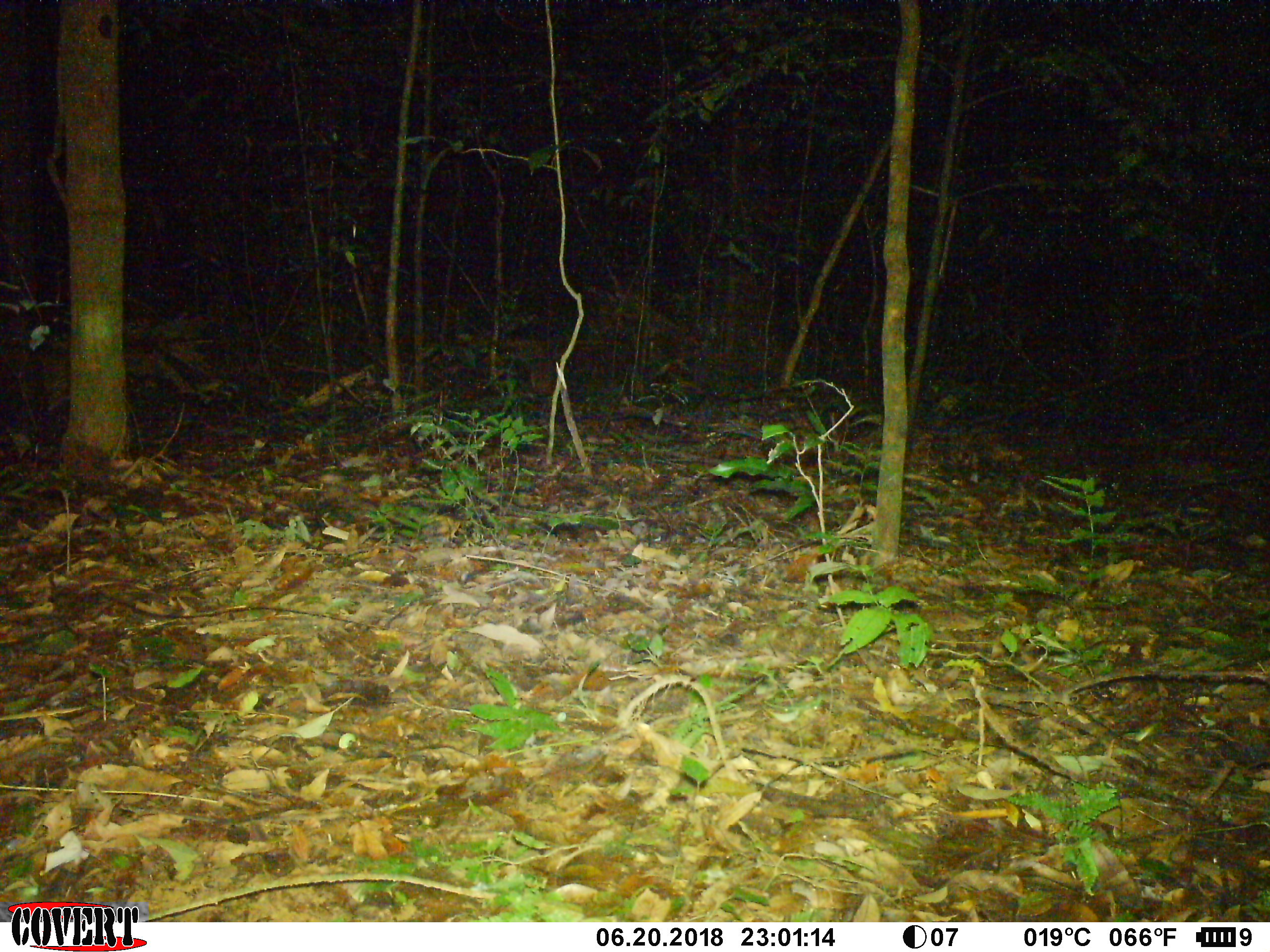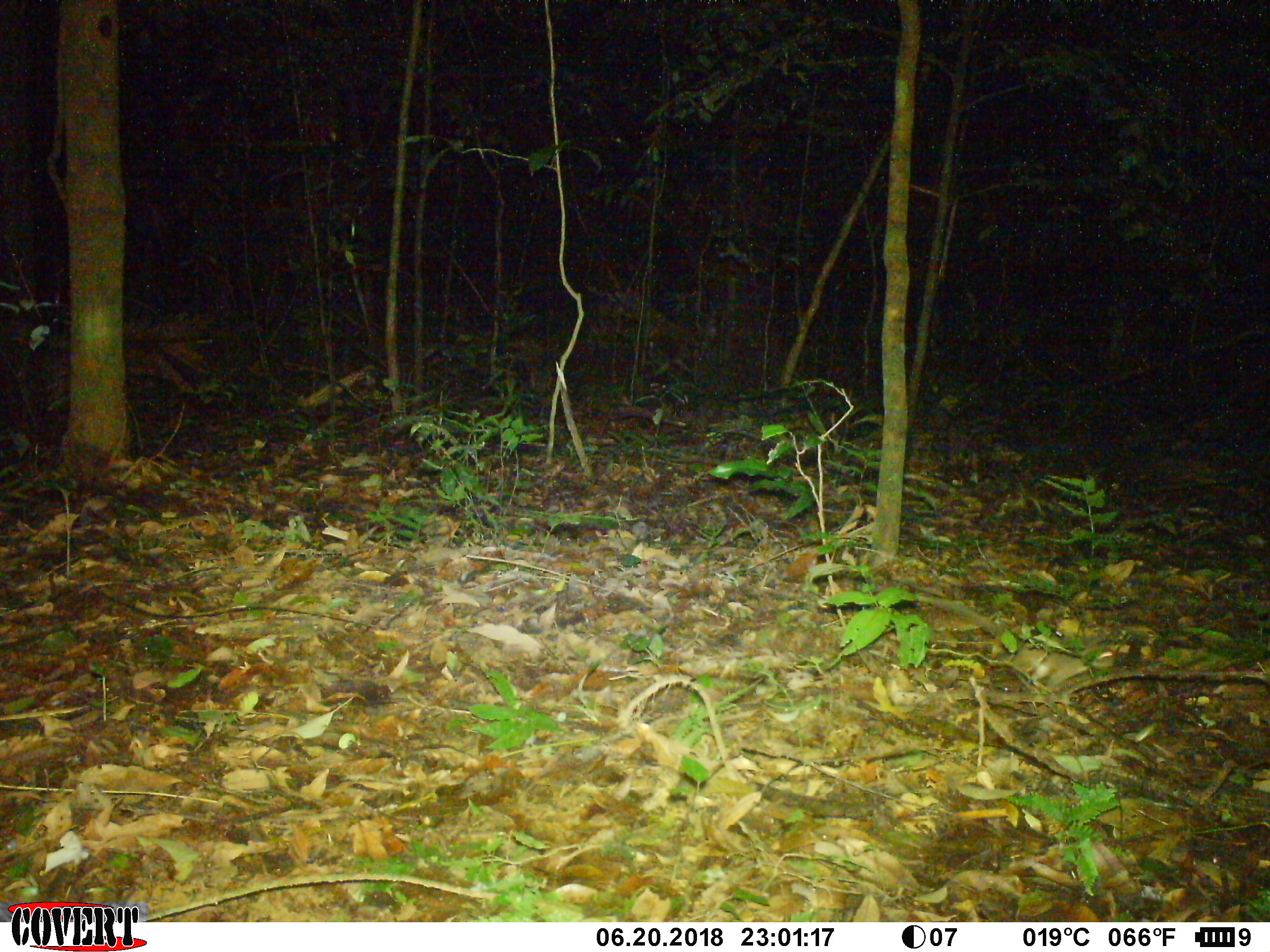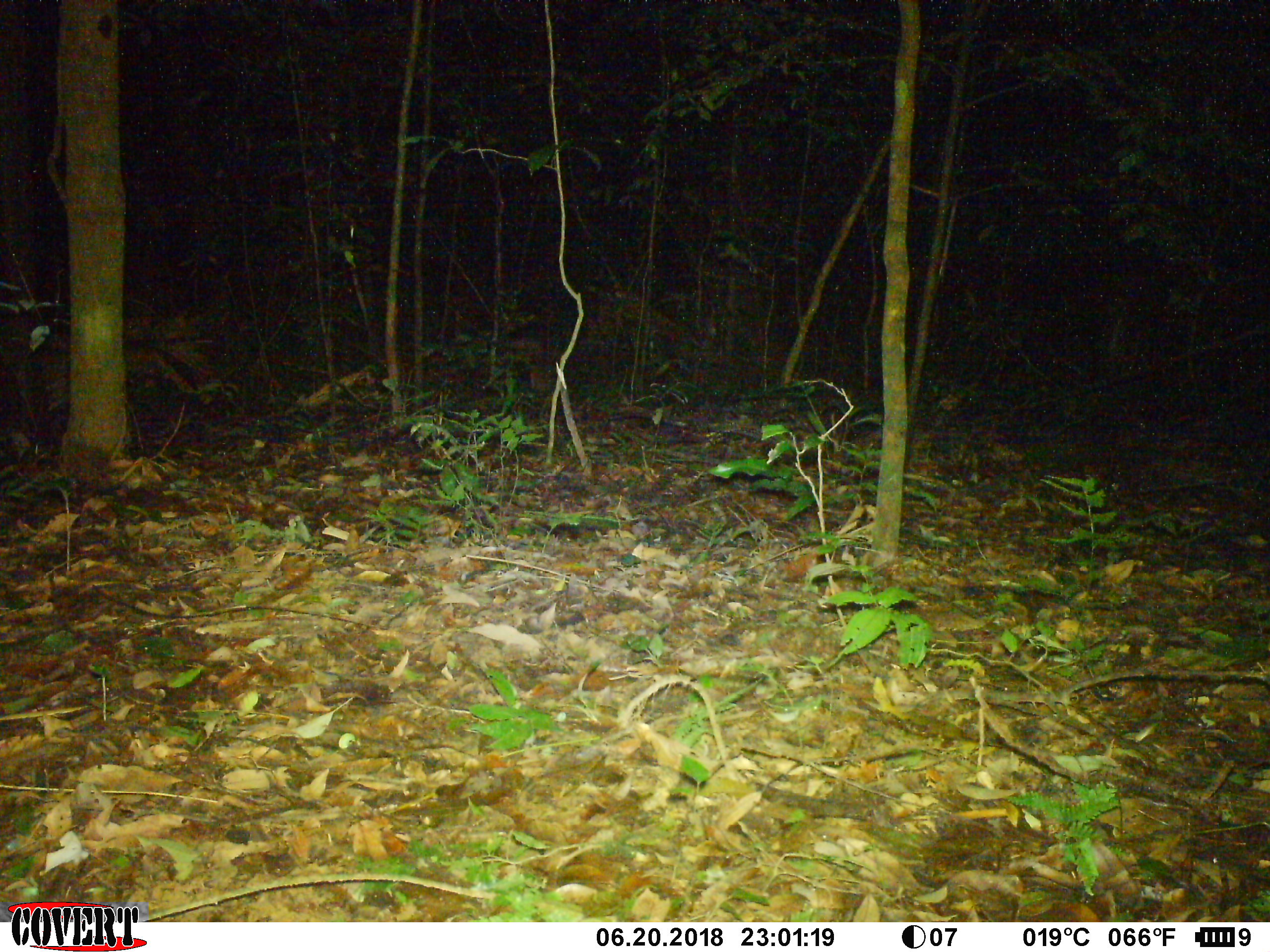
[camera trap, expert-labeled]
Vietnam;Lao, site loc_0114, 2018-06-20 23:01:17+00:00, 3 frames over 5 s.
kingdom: Animalia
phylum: Chordata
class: Mammalia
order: Rodentia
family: Muridae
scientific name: Muridae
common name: old-world mice and rats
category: unidentified murid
Unidentified murid (old-world mice and rats) (Muridae). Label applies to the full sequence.